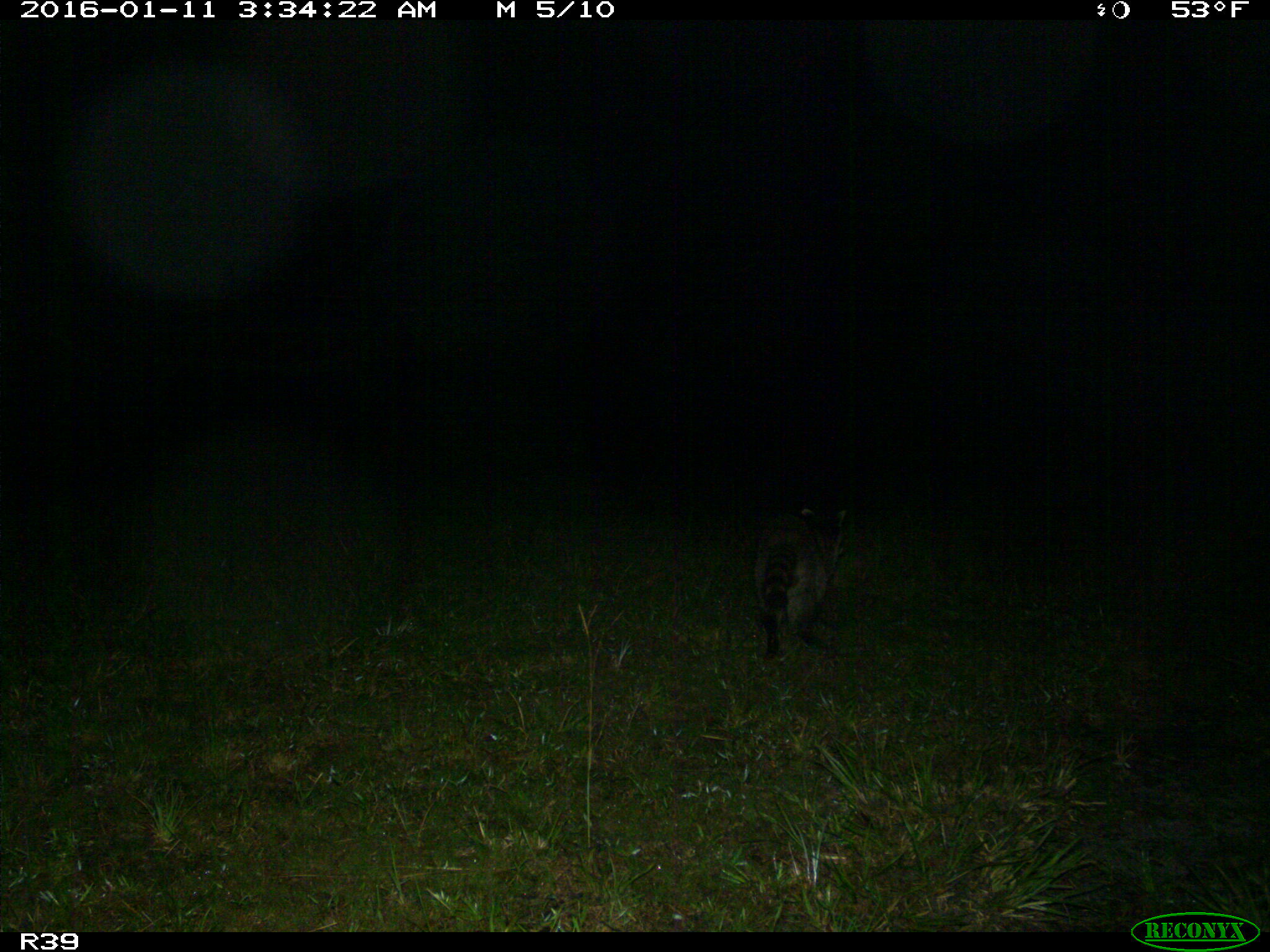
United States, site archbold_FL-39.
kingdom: Animalia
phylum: Chordata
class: Mammalia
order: Carnivora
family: Procyonidae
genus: Procyon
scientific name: Procyon lotor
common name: common raccoon